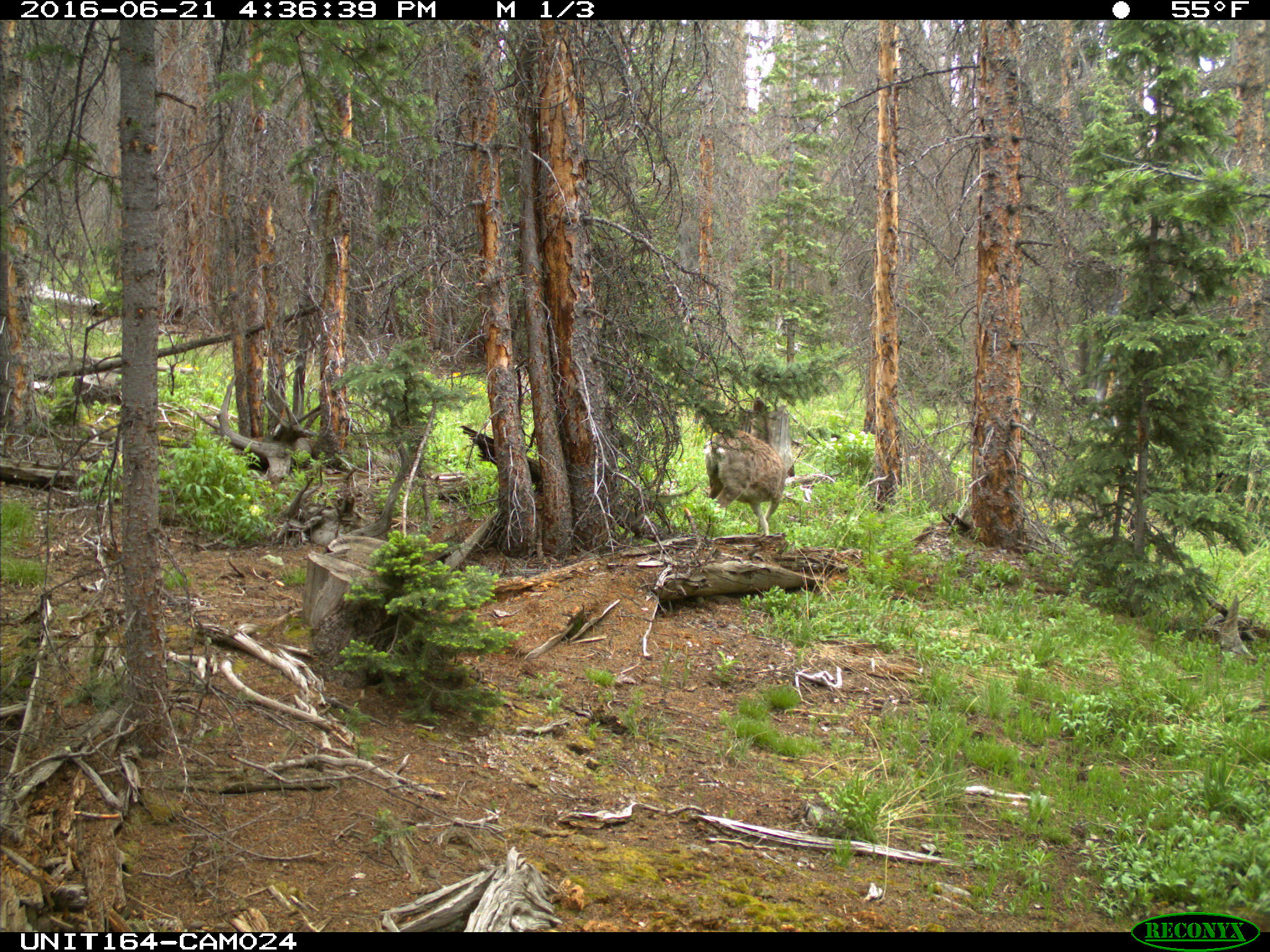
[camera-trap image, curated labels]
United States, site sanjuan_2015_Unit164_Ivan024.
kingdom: Animalia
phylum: Chordata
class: Mammalia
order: Artiodactyla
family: Cervidae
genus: Odocoileus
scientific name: Odocoileus hemionus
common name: mule deer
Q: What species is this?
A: Odocoileus hemionus (mule deer).